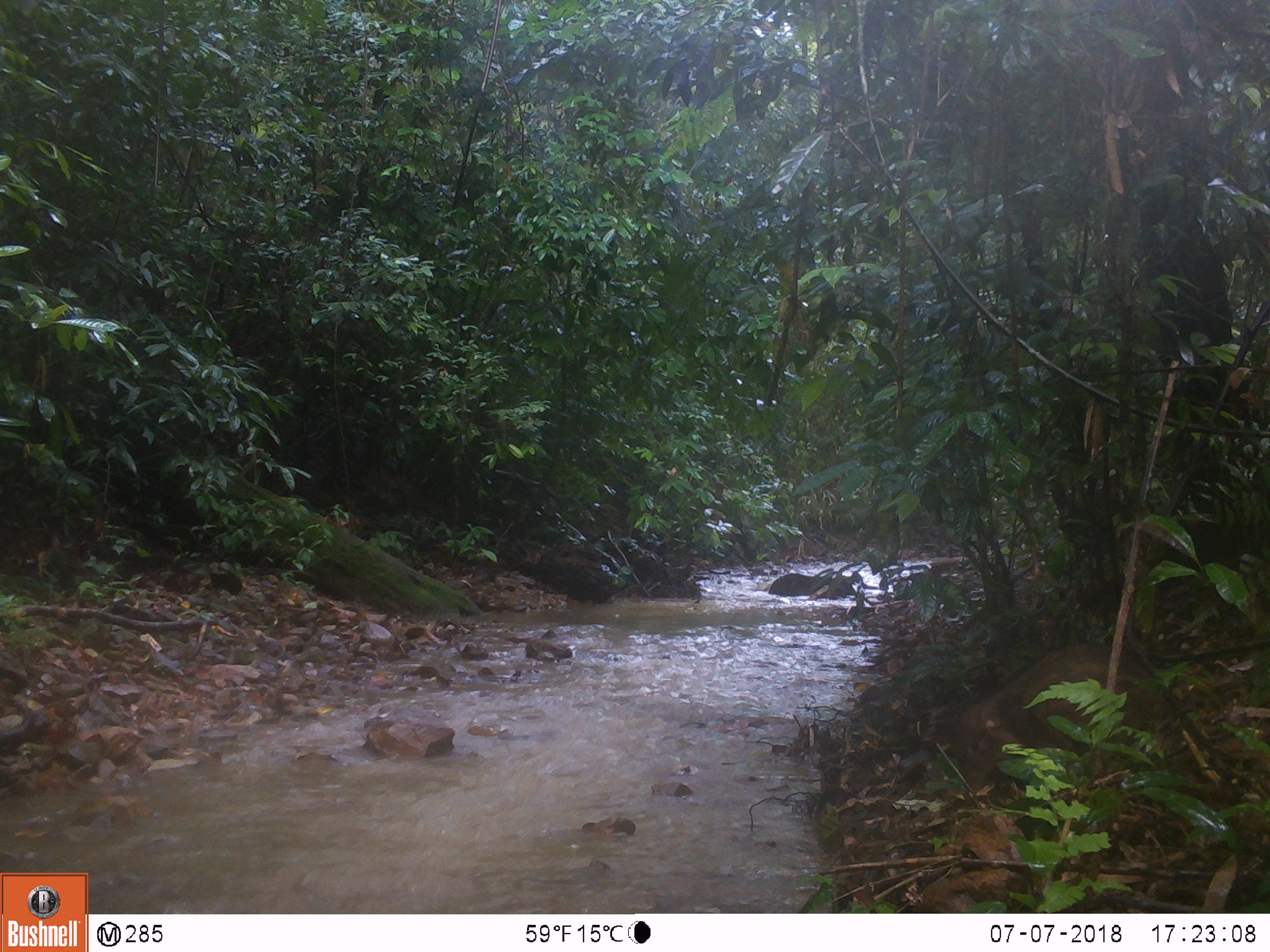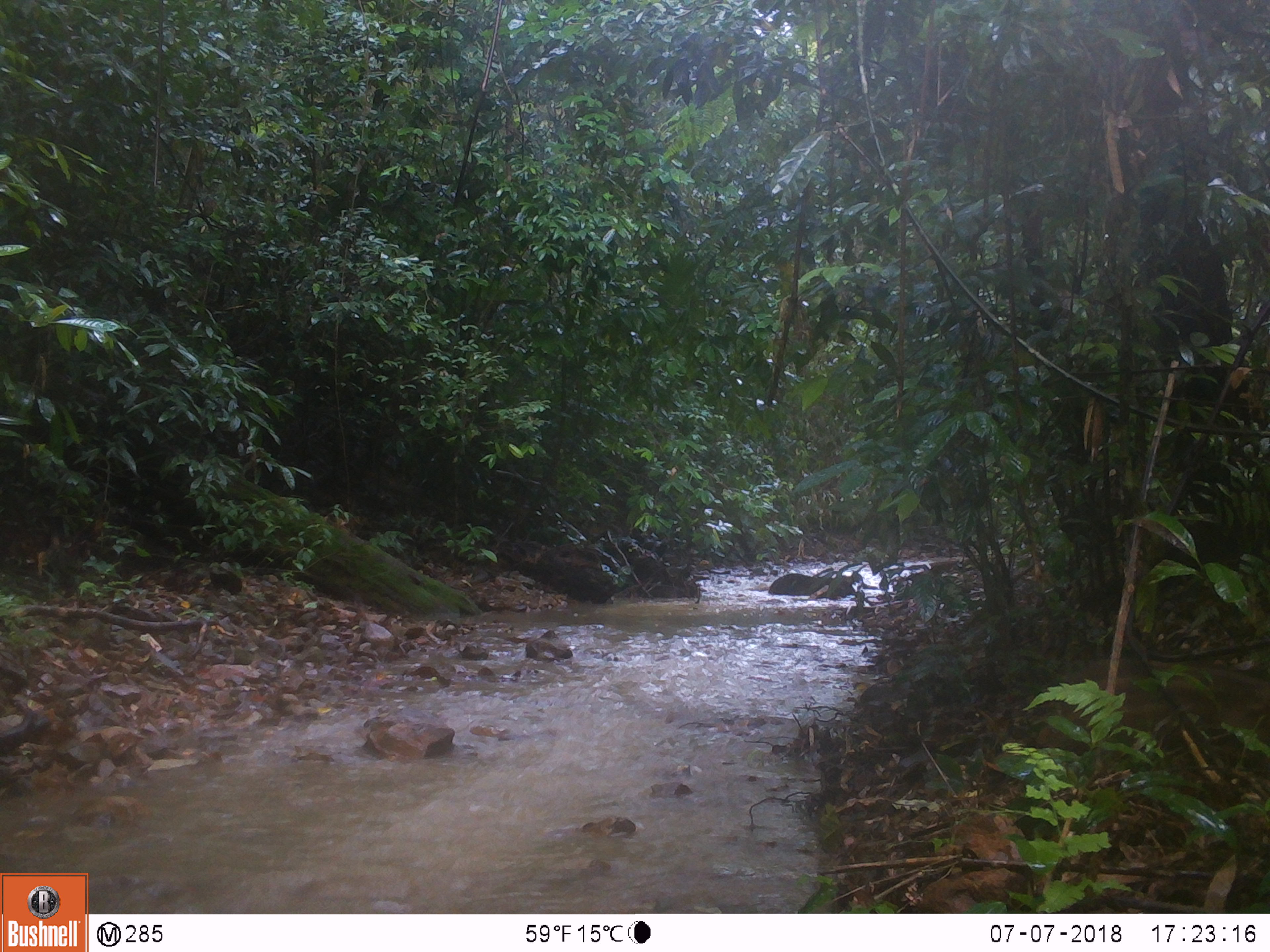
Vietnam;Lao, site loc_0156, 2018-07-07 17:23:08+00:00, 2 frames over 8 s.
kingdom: Animalia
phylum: Chordata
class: Mammalia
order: Artiodactyla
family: Suidae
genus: Sus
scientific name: Sus scrofa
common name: eurasian wild pig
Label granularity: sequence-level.